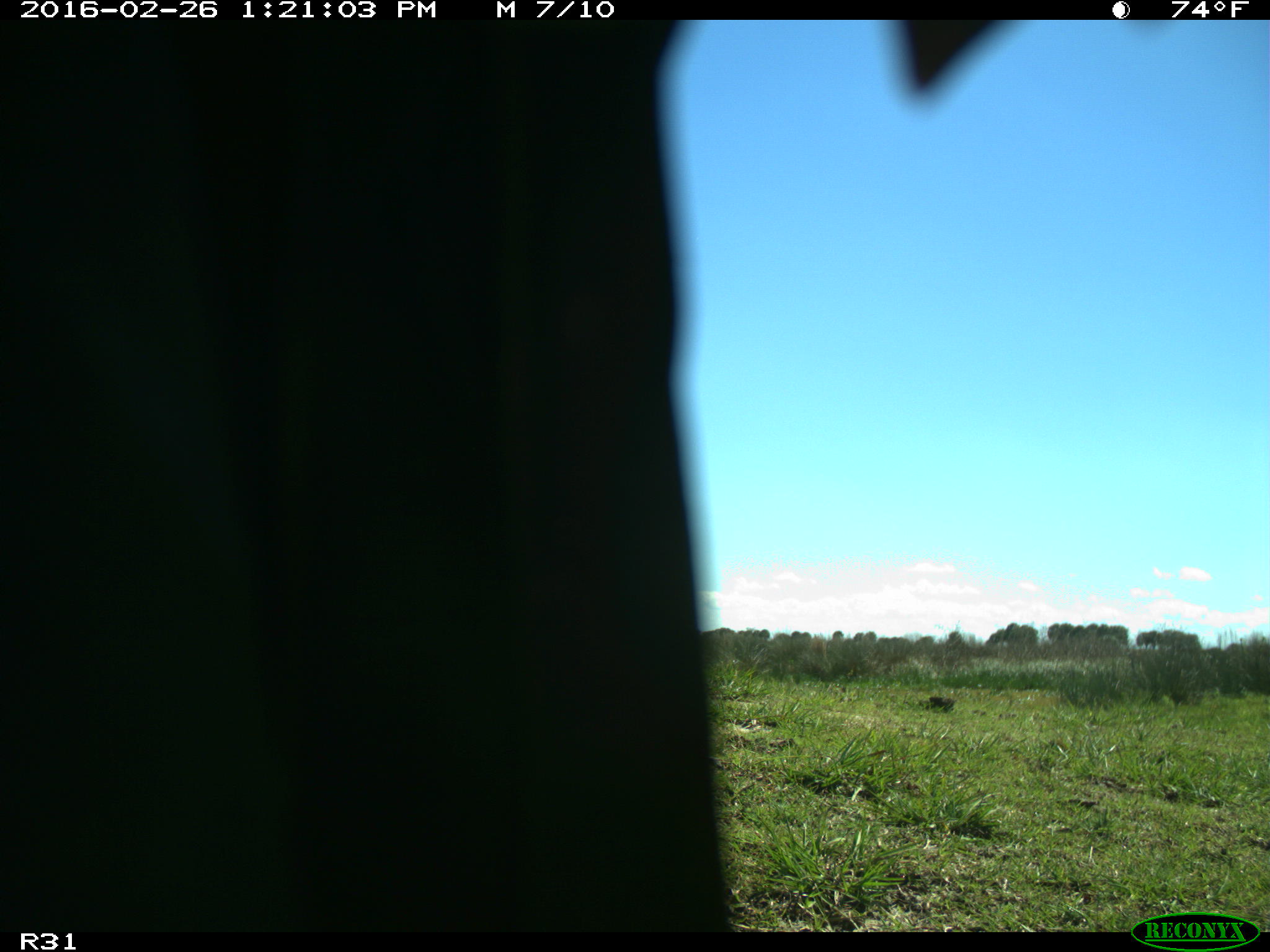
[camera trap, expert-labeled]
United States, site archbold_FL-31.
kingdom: Animalia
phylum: Chordata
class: Aves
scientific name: Aves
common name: birds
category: unidentified bird